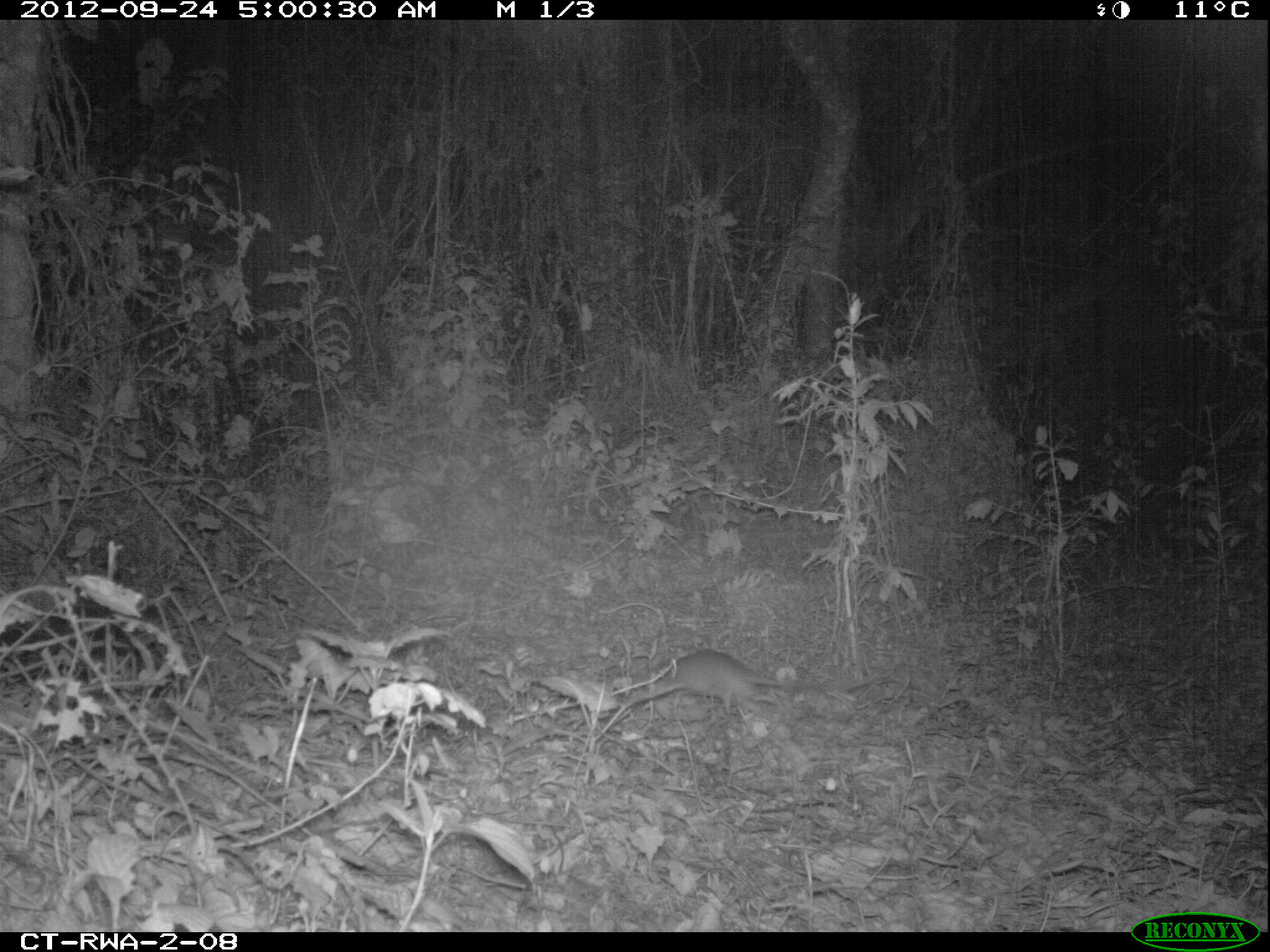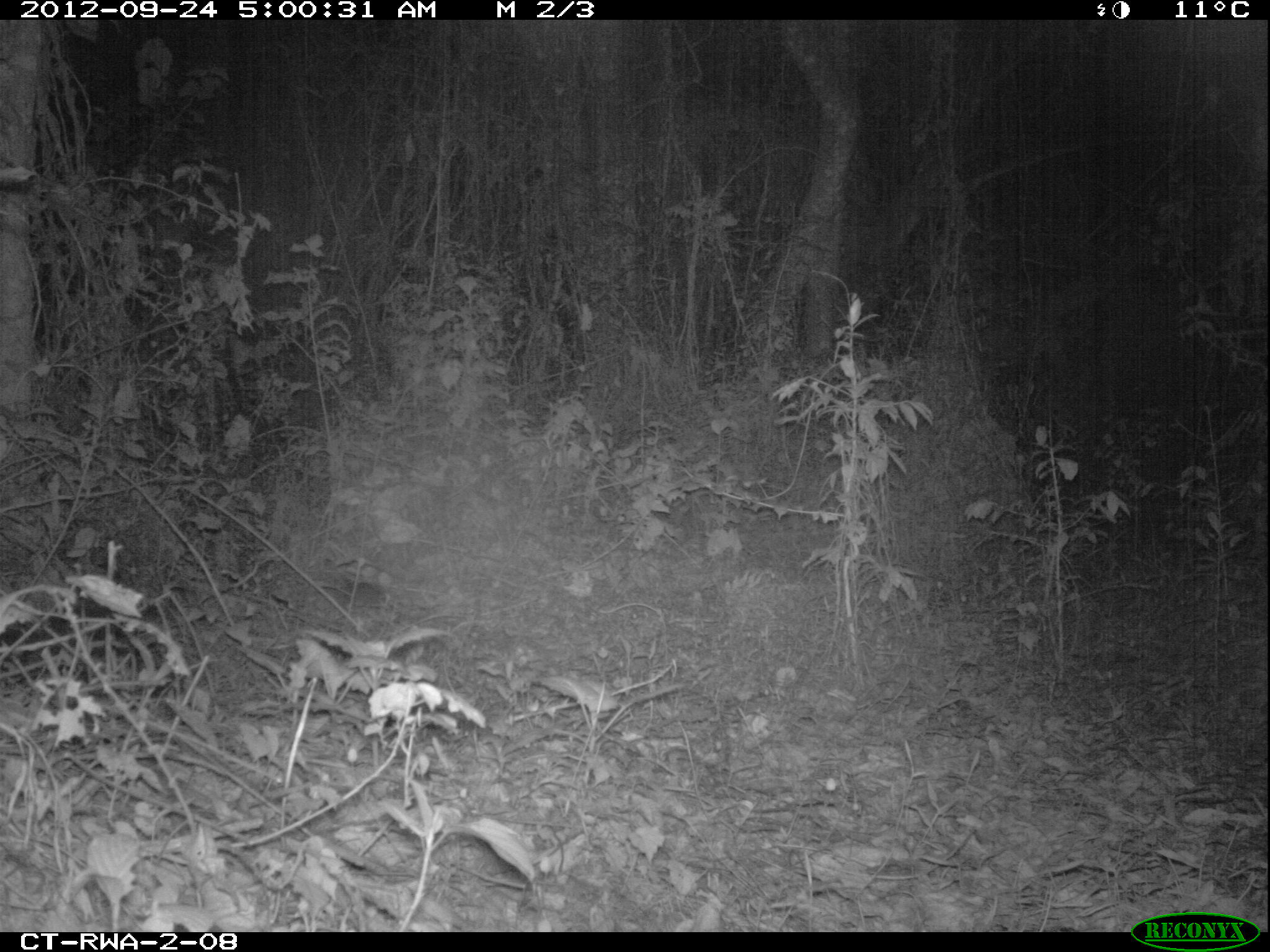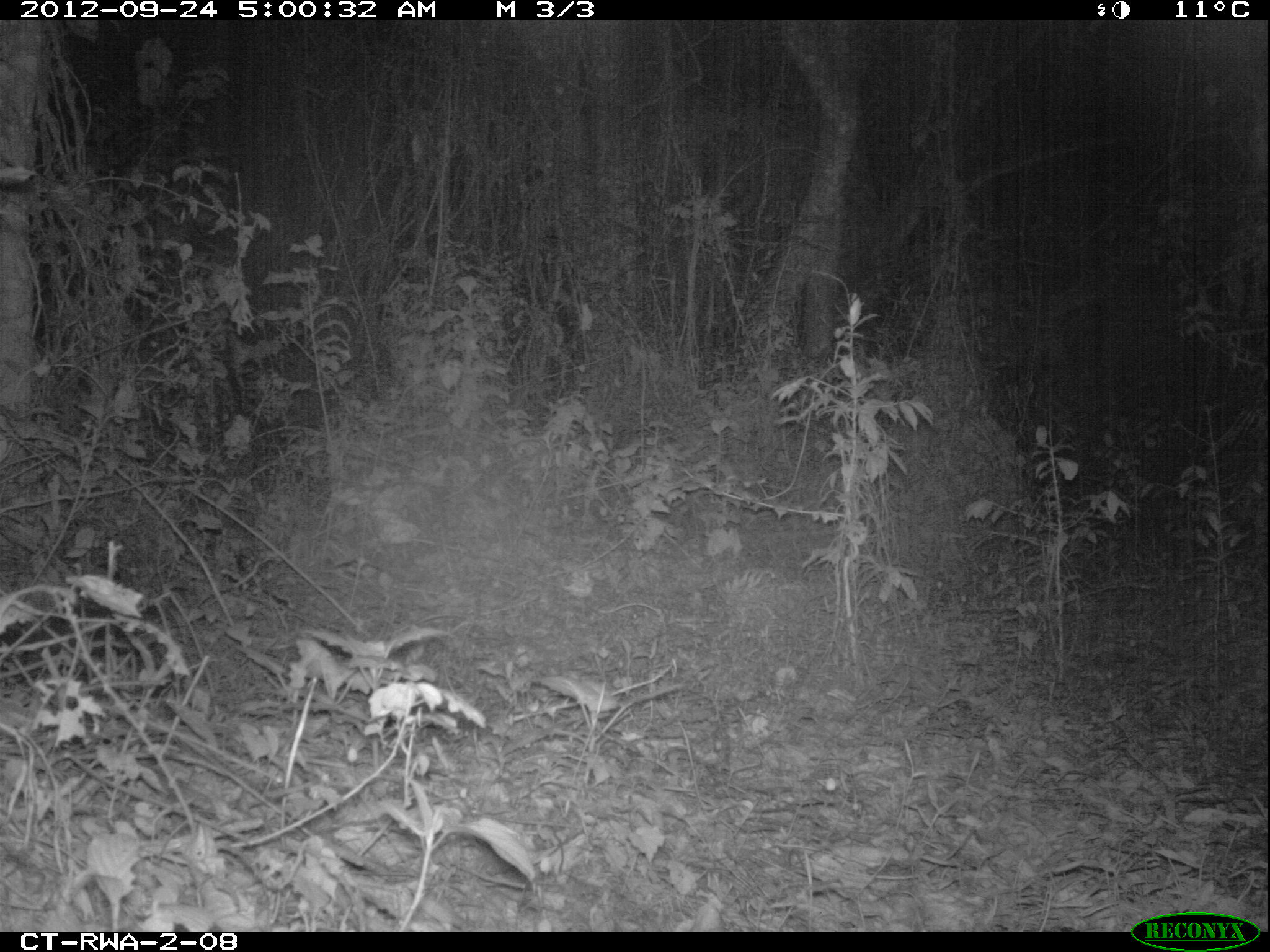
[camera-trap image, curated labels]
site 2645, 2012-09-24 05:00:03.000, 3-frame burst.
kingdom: Animalia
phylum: Chordata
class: Mammalia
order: Rodentia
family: Muridae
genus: Mus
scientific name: Mus minutoides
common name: tiny pygmy mouse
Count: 1.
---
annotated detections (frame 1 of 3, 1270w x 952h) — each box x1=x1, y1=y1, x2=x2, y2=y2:
mus minutoides: x1=622, y1=647, x2=880, y2=717